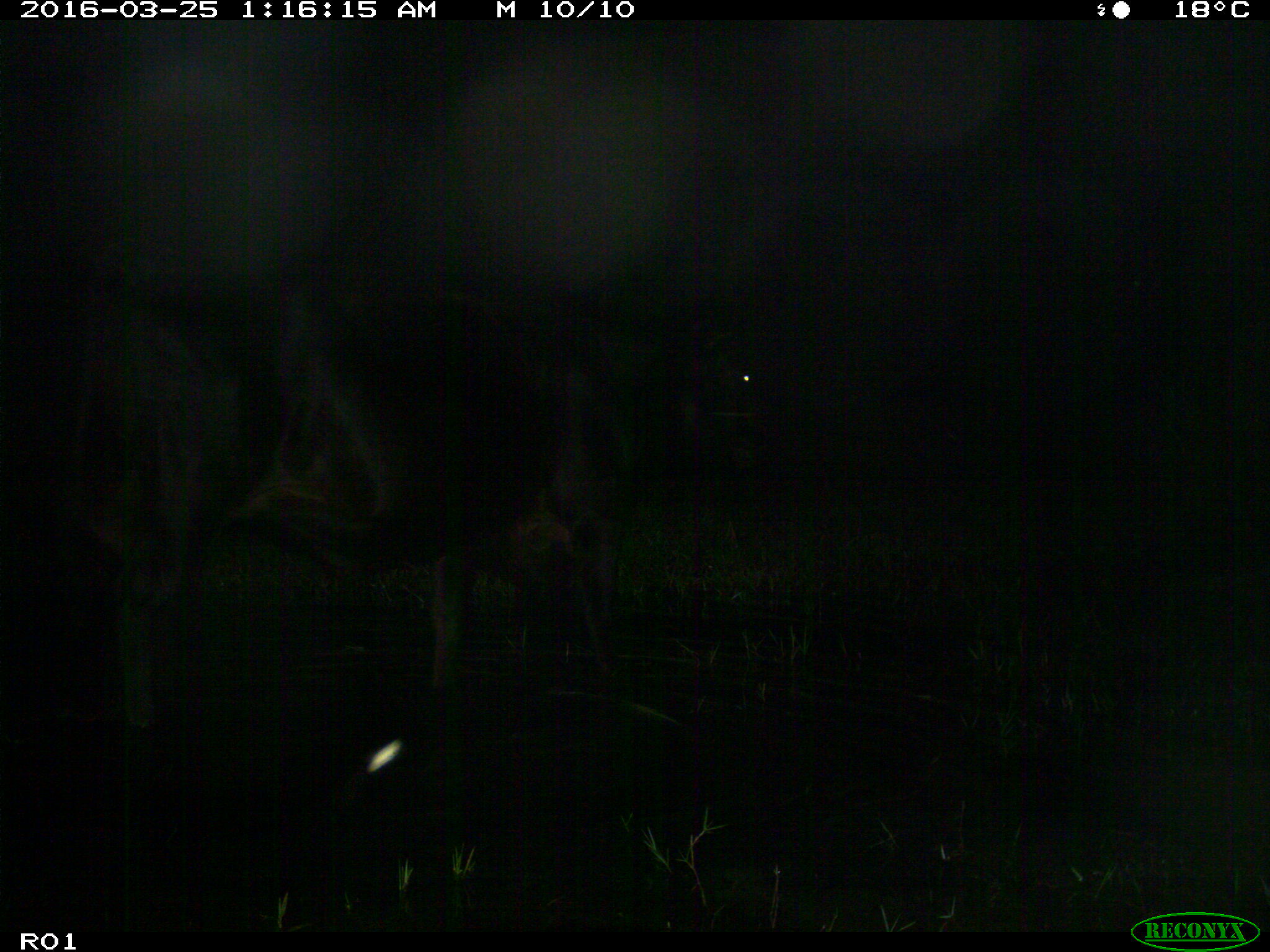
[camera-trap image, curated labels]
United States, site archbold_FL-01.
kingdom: Animalia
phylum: Chordata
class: Mammalia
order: Artiodactyla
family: Bovidae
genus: Bos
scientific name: Bos taurus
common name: domestic cow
Bos taurus (domestic cow).